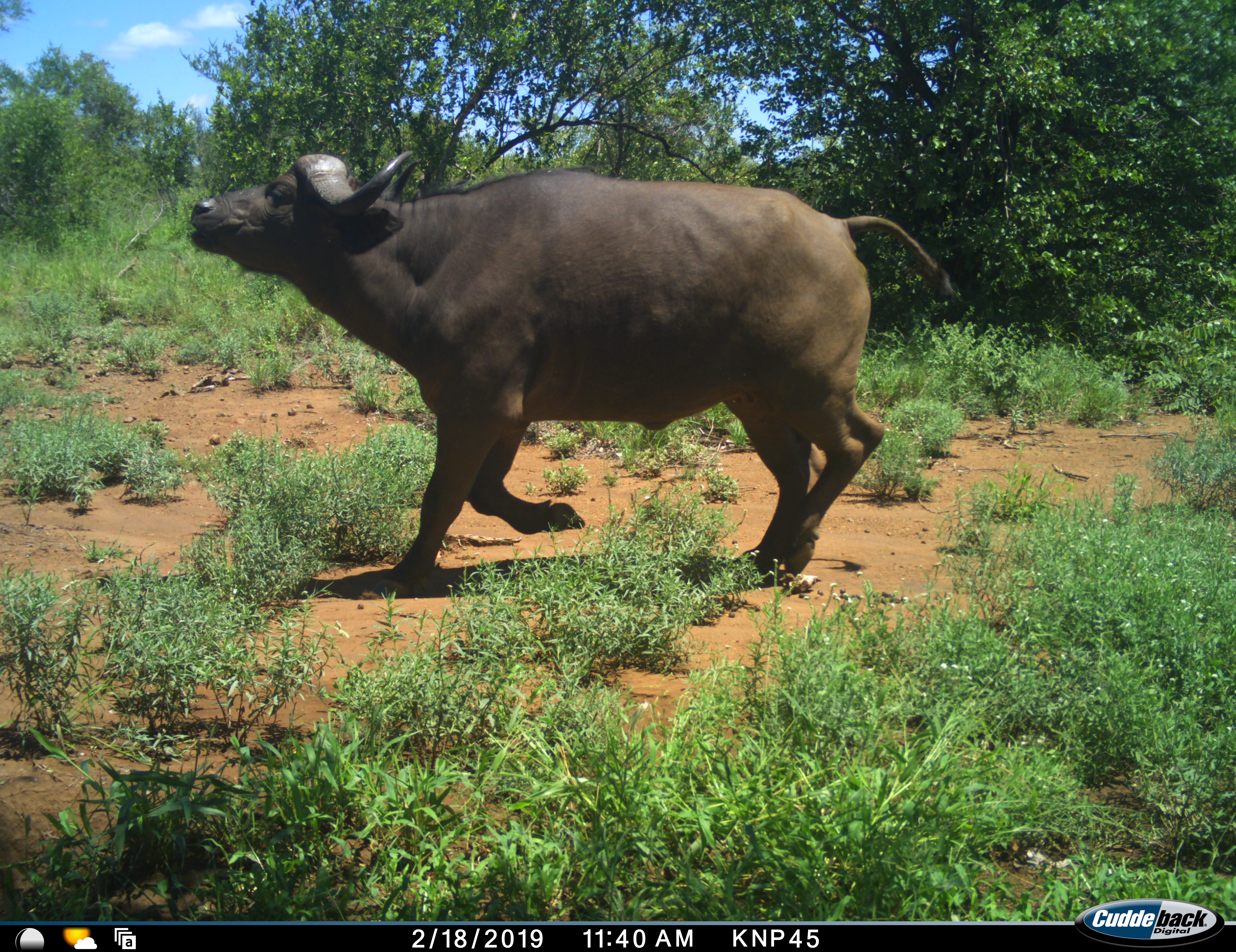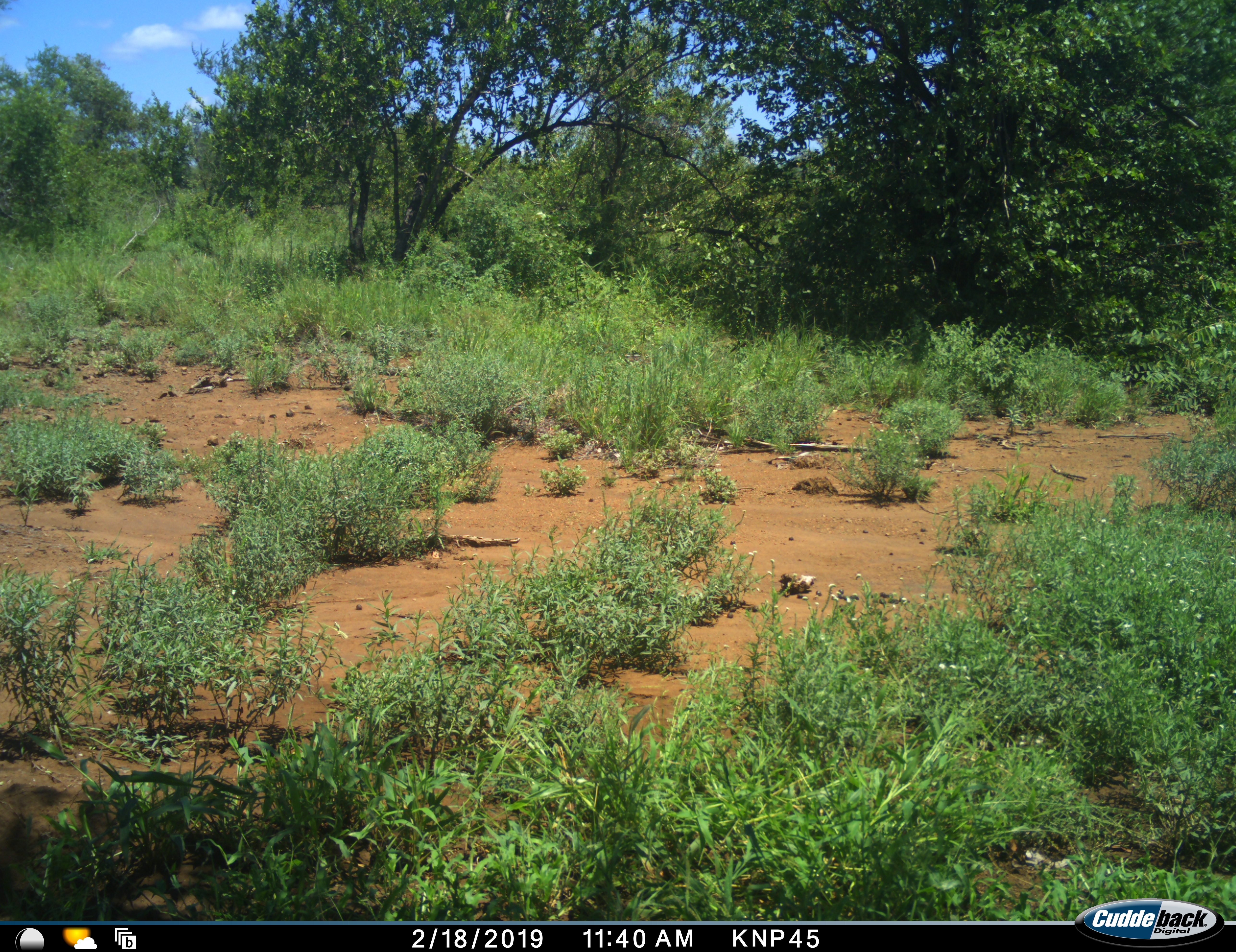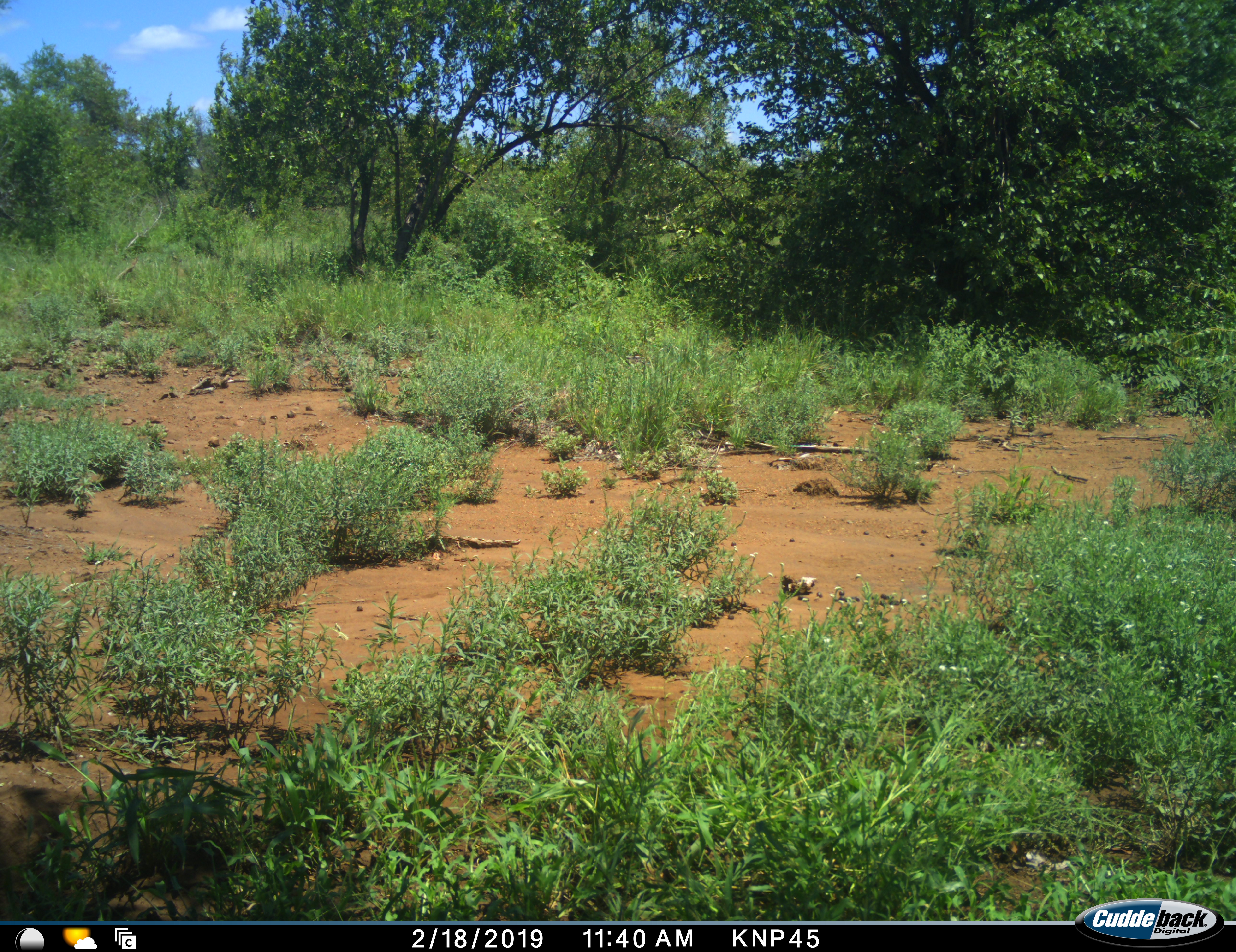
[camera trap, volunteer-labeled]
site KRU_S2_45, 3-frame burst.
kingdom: Animalia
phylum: Chordata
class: Mammalia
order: Artiodactyla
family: Bovidae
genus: Syncerus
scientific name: Syncerus caffer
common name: african buffalo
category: buffalo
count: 1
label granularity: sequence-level